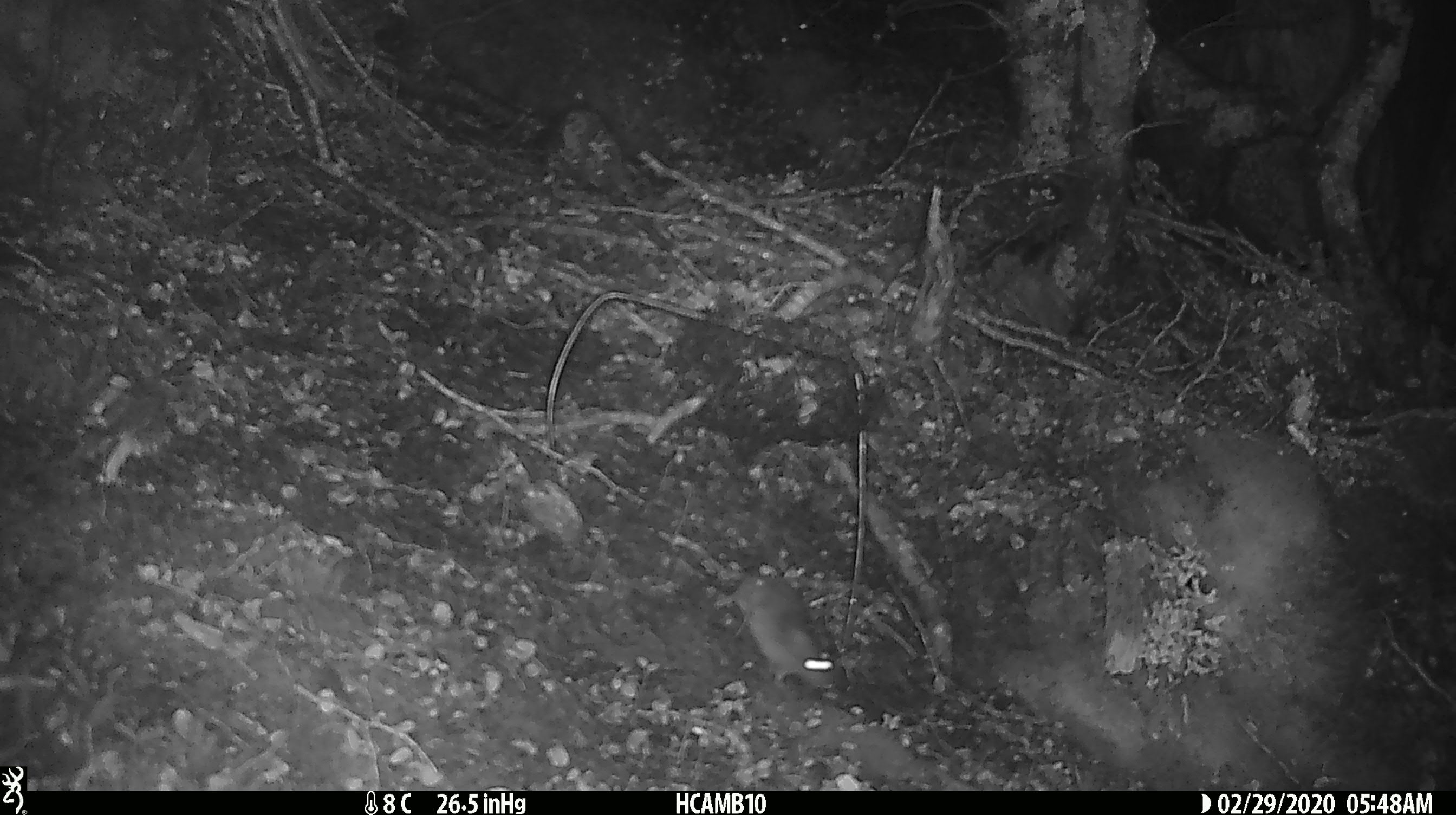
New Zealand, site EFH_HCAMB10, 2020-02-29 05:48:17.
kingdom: Animalia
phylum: Chordata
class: Mammalia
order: Rodentia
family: Muridae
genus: Mus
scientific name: Mus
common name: mouse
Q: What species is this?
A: Mouse (Mus).